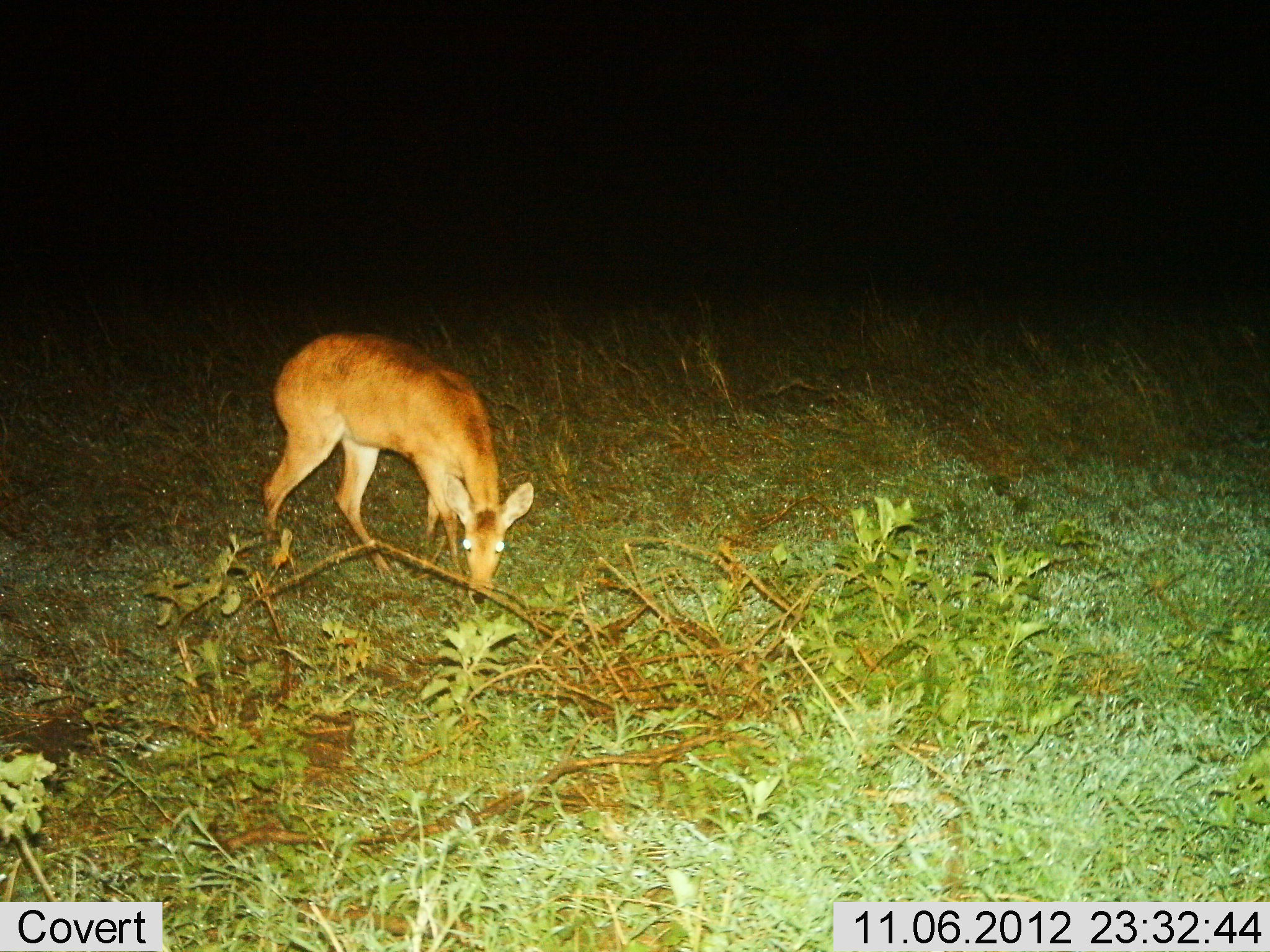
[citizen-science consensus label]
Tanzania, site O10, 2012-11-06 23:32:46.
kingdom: Animalia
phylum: Chordata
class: Mammalia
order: Artiodactyla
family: Bovidae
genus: Redunca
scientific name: Redunca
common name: reedbuck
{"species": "reedbuck (Redunca)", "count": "1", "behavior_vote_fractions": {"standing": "20%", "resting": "0%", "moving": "0%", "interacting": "10%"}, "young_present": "0%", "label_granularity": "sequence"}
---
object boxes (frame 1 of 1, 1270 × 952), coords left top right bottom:
animal: 261 332 533 606